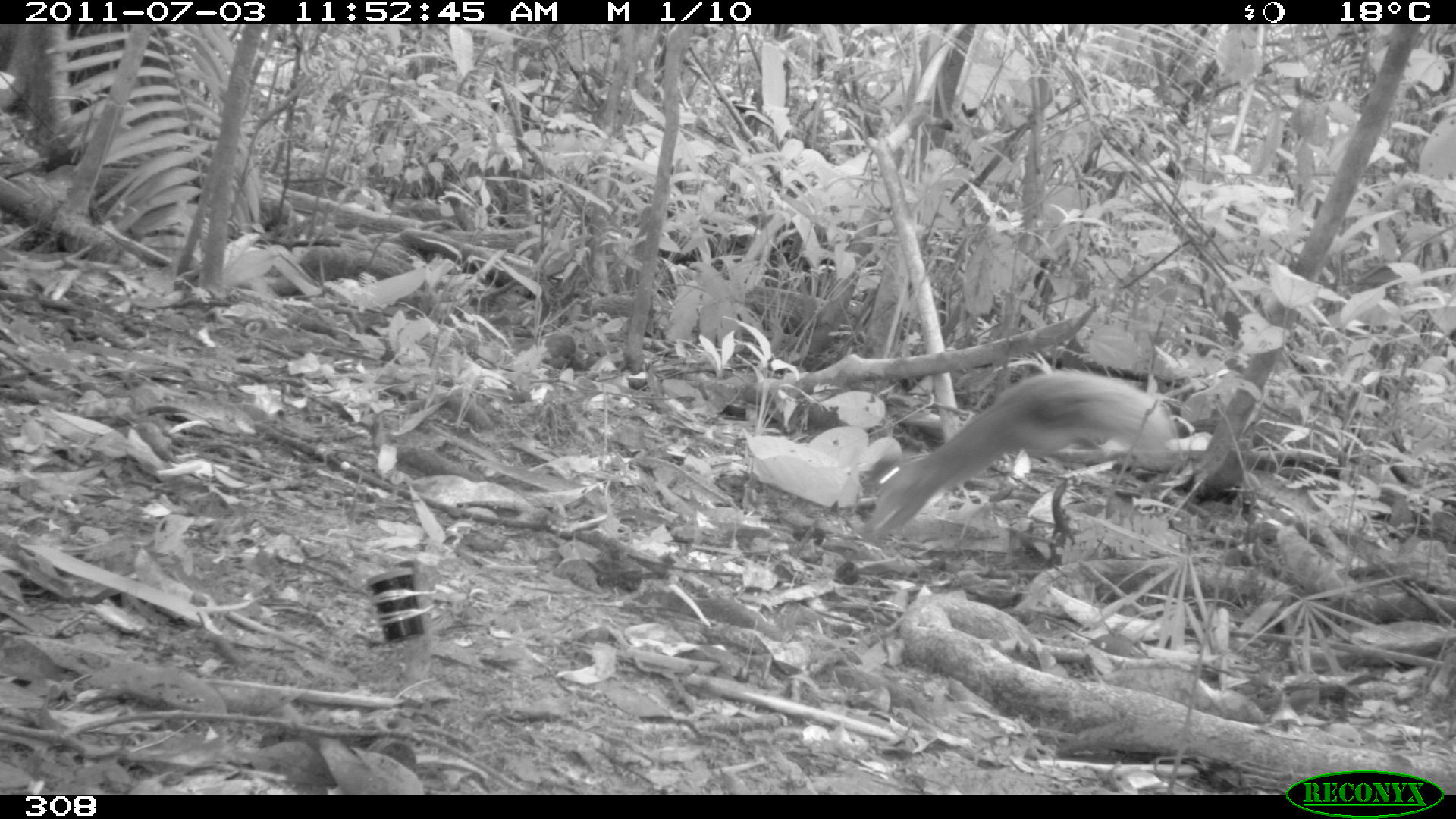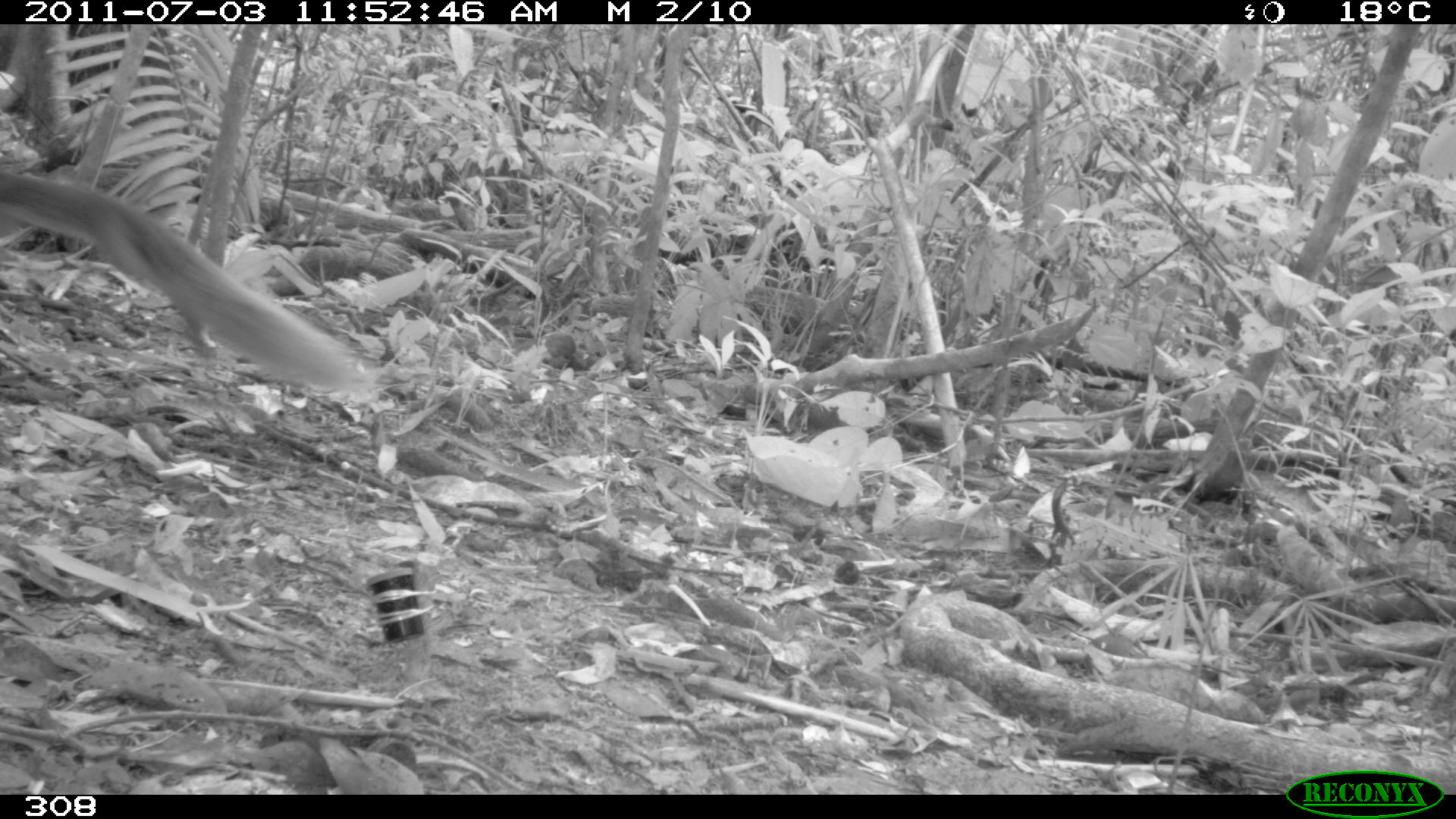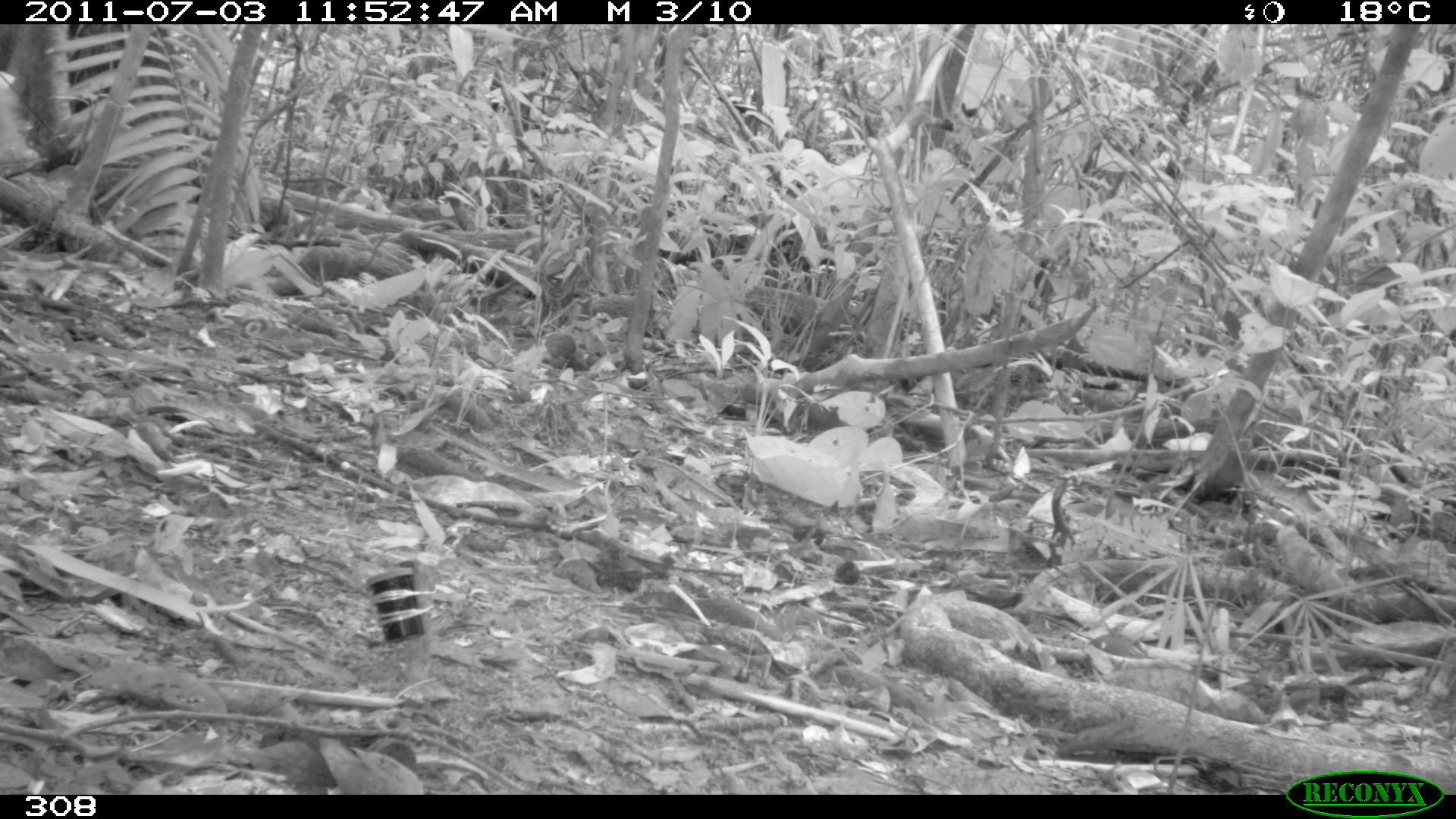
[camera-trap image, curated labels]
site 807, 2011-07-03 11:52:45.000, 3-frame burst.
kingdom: Animalia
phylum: Chordata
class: Mammalia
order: Rodentia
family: Sciuridae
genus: Sciurus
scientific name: Sciurus spadiceus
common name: southern amazon red squirrel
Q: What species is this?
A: Sciurus spadiceus (southern amazon red squirrel).